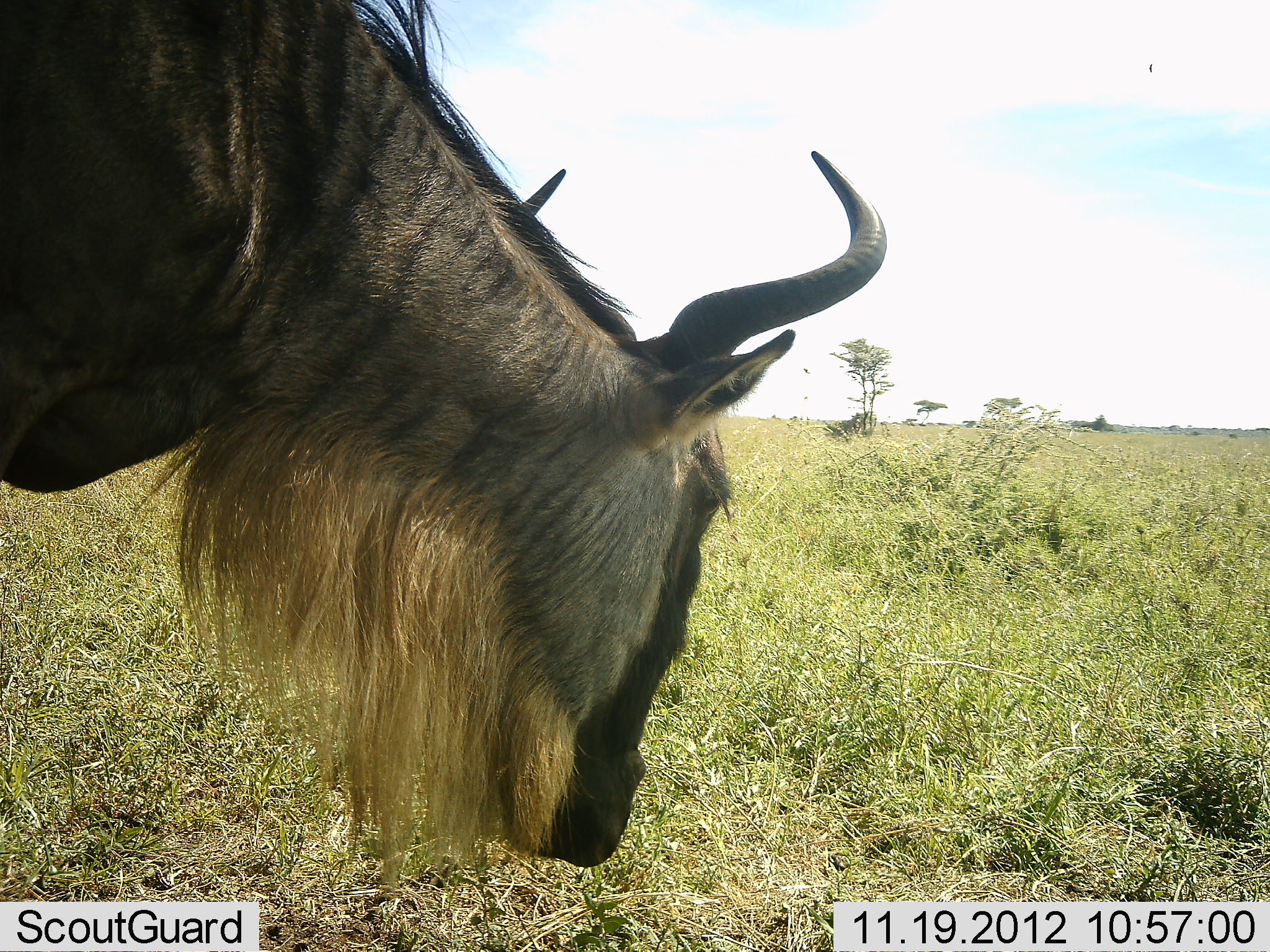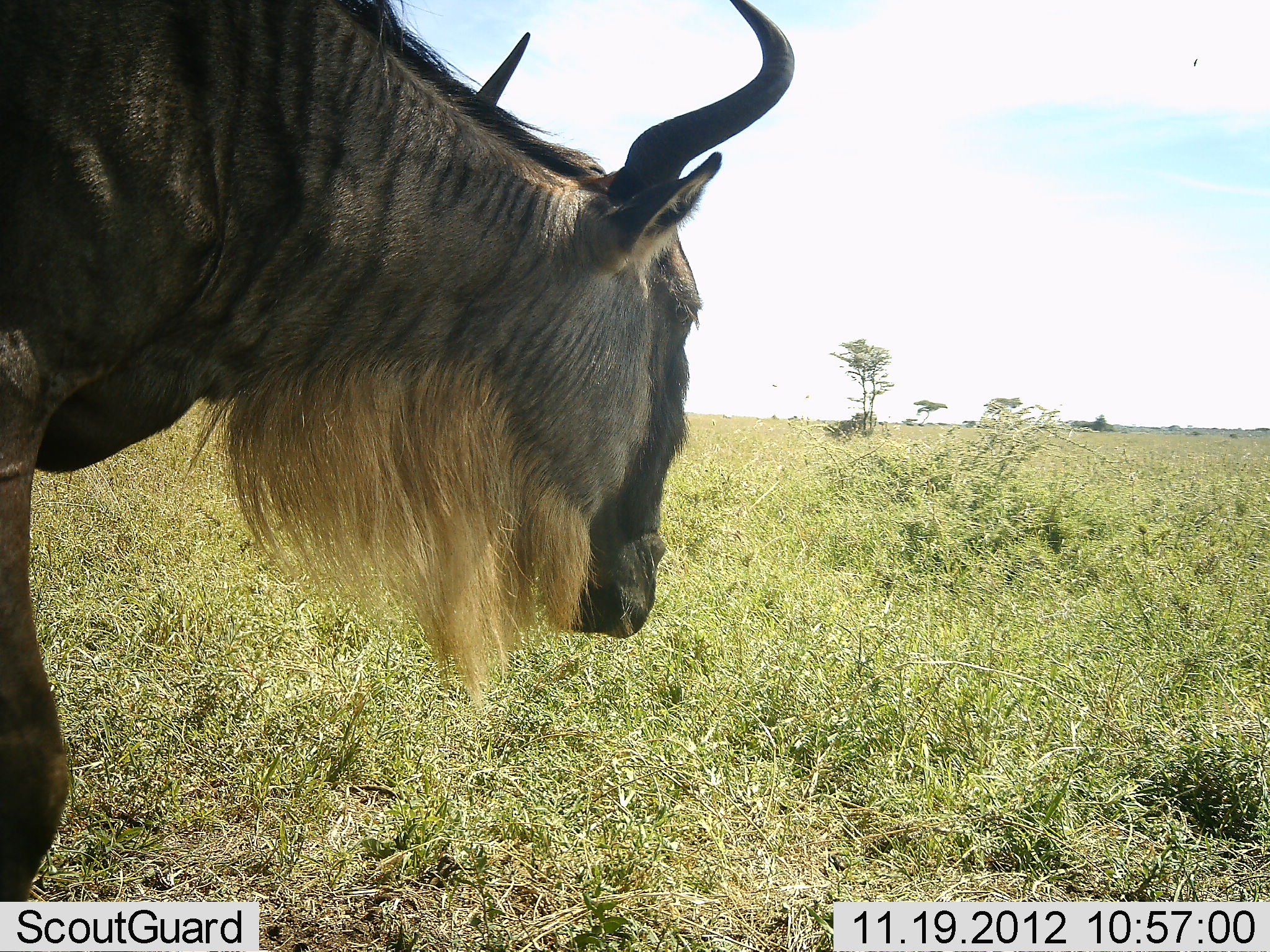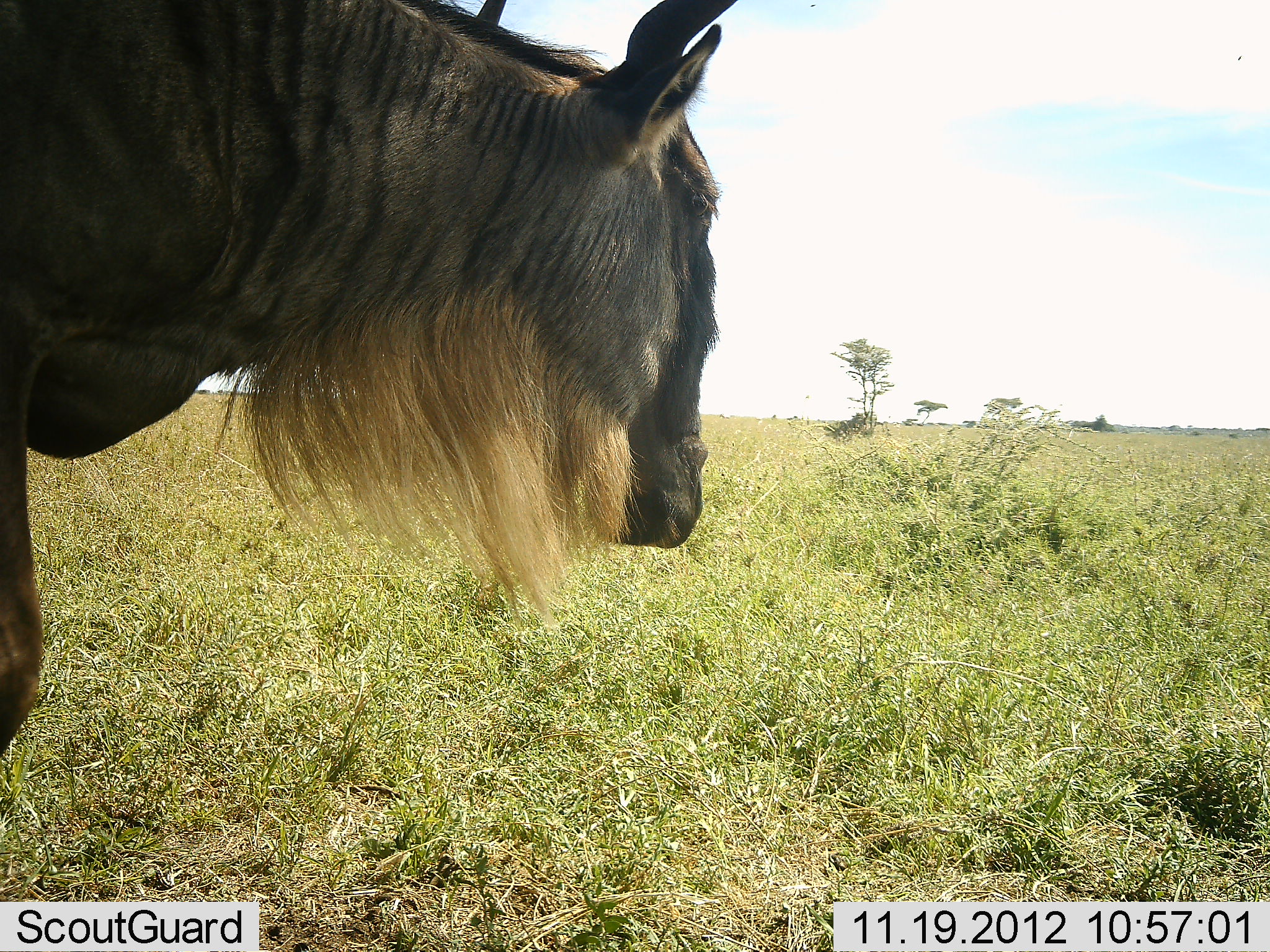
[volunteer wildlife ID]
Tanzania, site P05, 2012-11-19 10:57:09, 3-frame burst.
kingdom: Animalia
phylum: Chordata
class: Mammalia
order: Artiodactyla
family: Bovidae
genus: Connochaetes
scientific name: Connochaetes taurinus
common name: blue wildebeest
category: wildebeest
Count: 1.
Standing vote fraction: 80%.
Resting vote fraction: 0%.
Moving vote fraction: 0%.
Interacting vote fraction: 0%.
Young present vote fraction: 0%.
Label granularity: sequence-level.